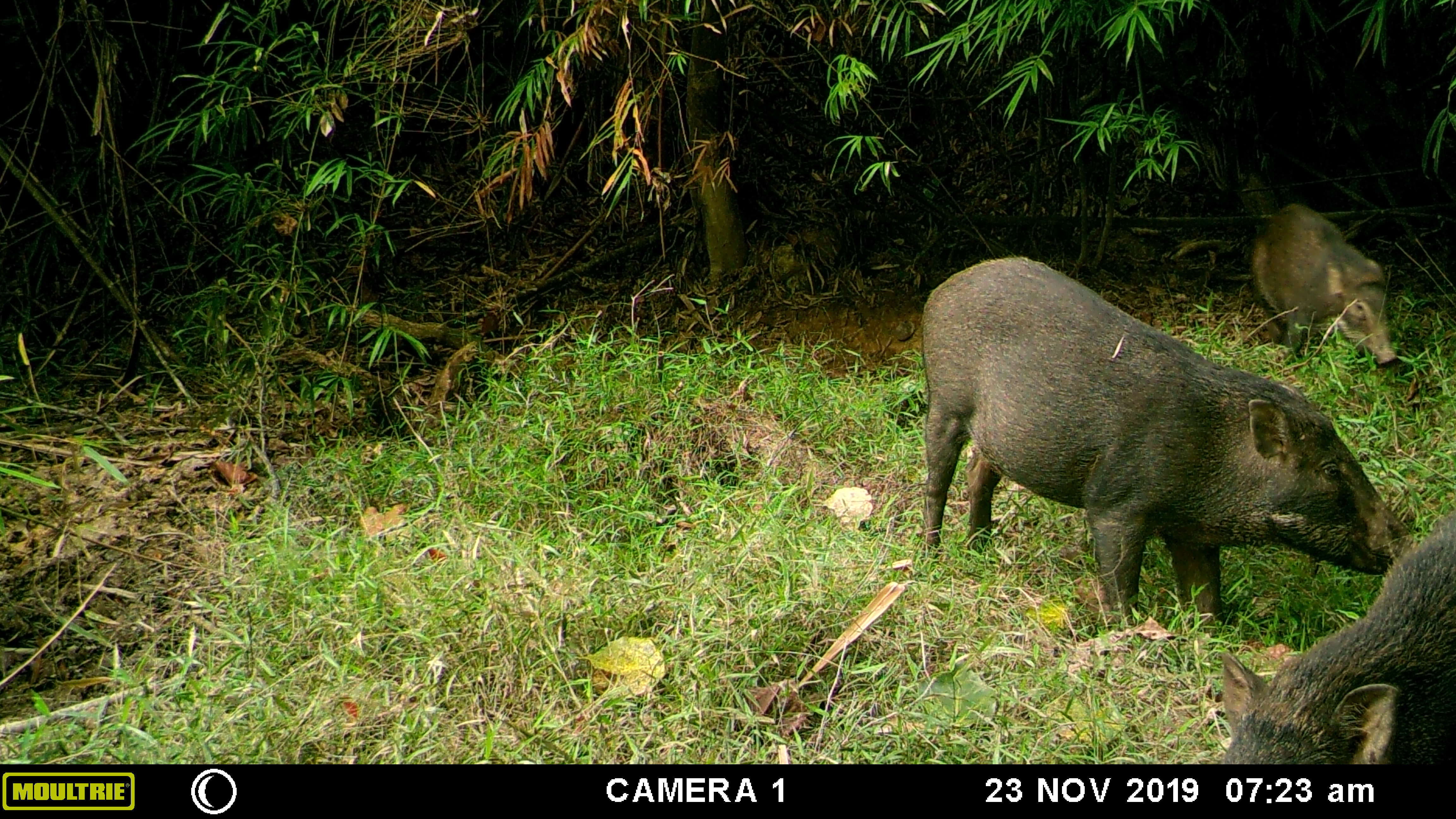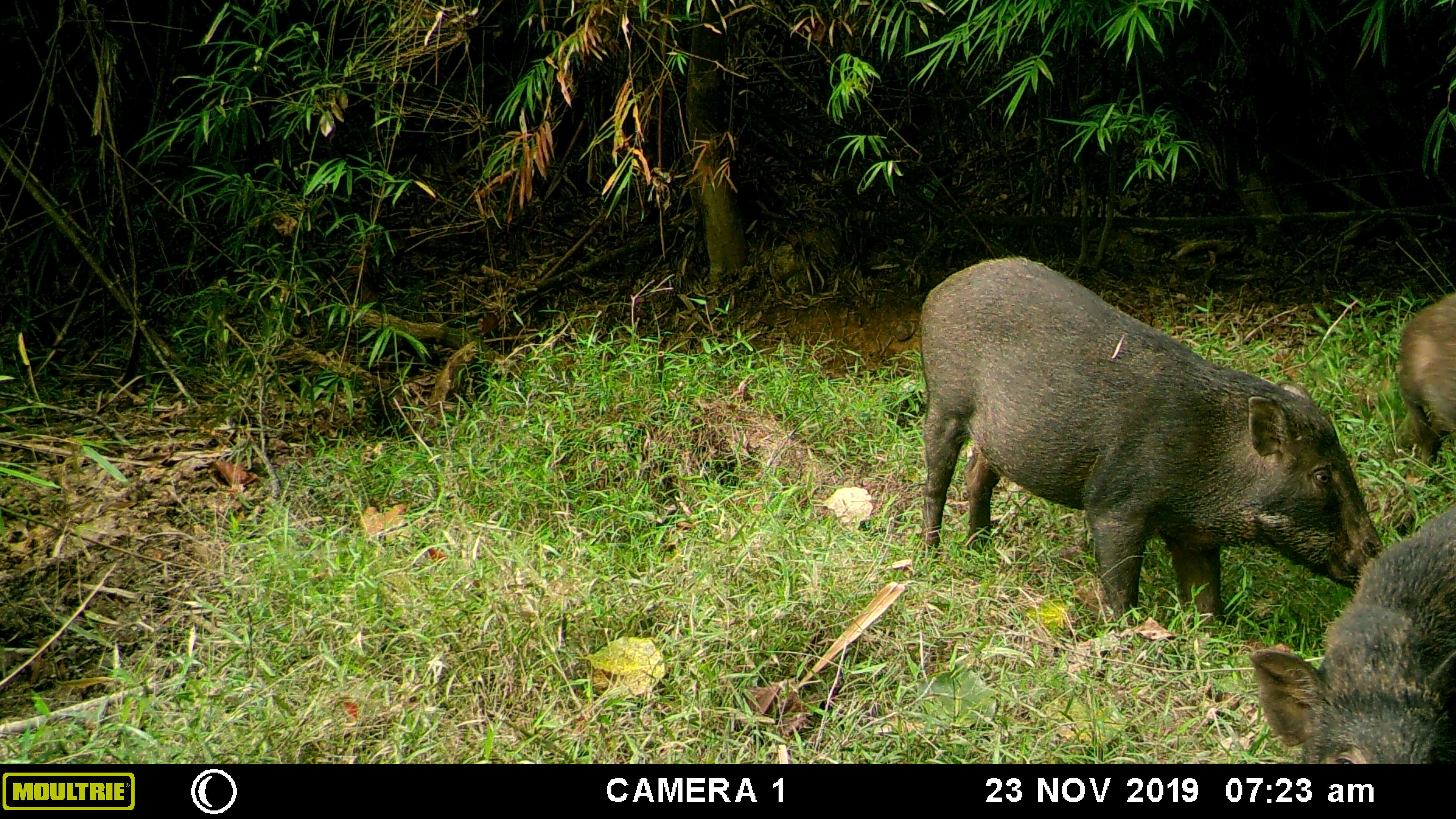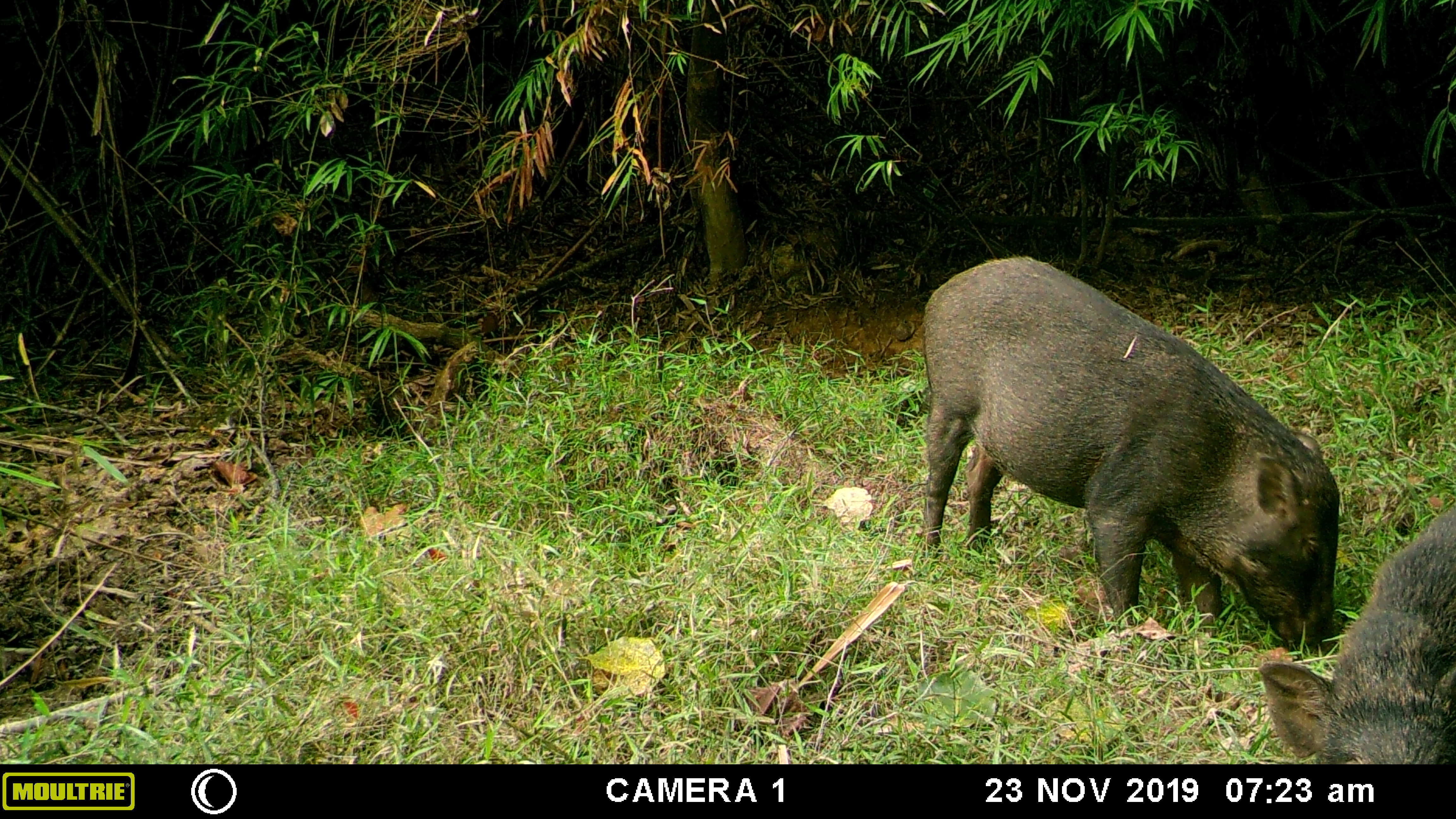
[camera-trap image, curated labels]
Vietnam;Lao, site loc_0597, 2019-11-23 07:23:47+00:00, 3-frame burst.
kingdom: Animalia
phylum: Chordata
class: Mammalia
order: Artiodactyla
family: Suidae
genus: Sus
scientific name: Sus scrofa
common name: eurasian wild pig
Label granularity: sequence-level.